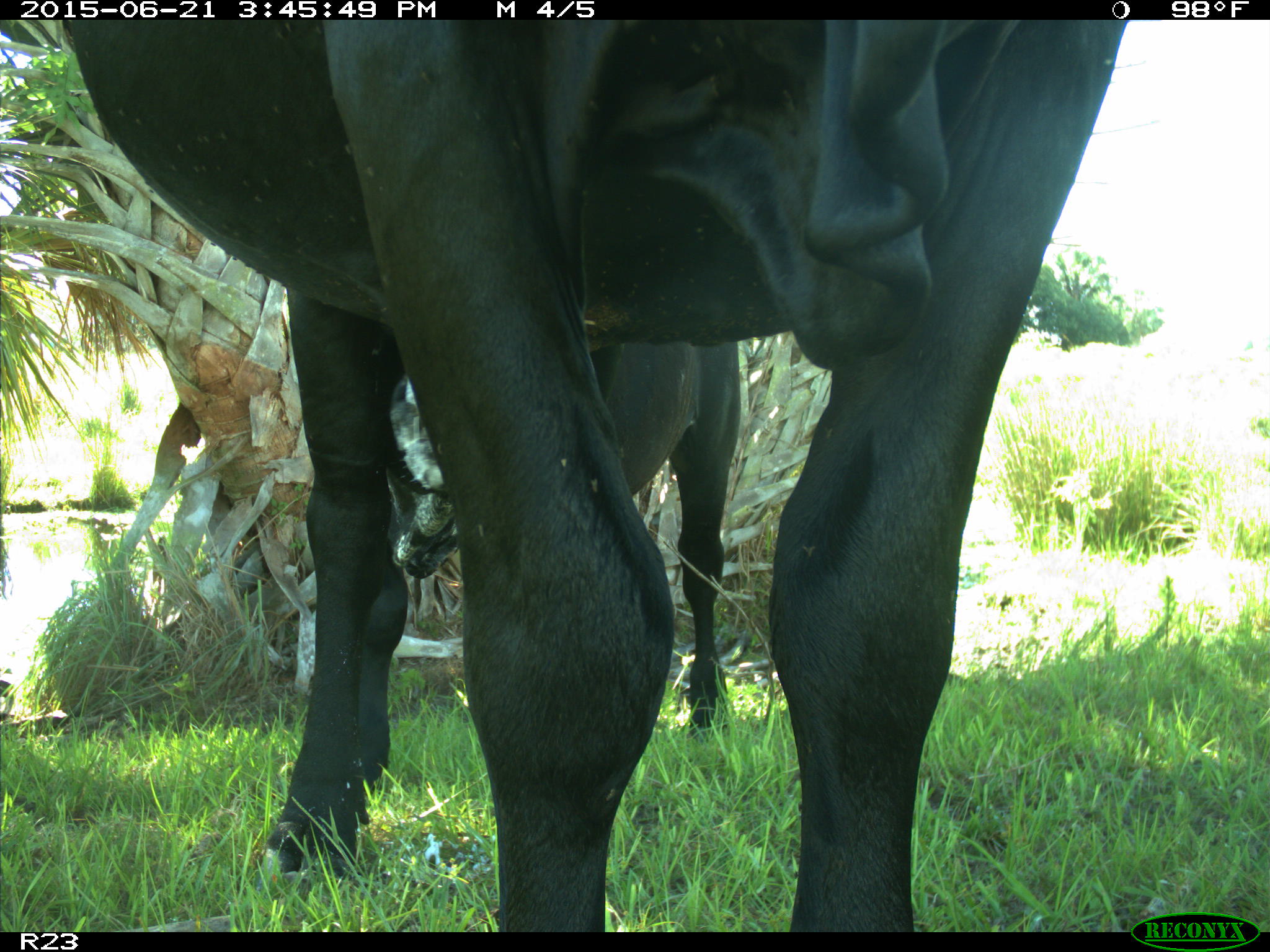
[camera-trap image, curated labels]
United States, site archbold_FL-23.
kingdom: Animalia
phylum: Chordata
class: Mammalia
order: Artiodactyla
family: Bovidae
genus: Bos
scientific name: Bos taurus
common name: domestic cow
Bos taurus (domestic cow).